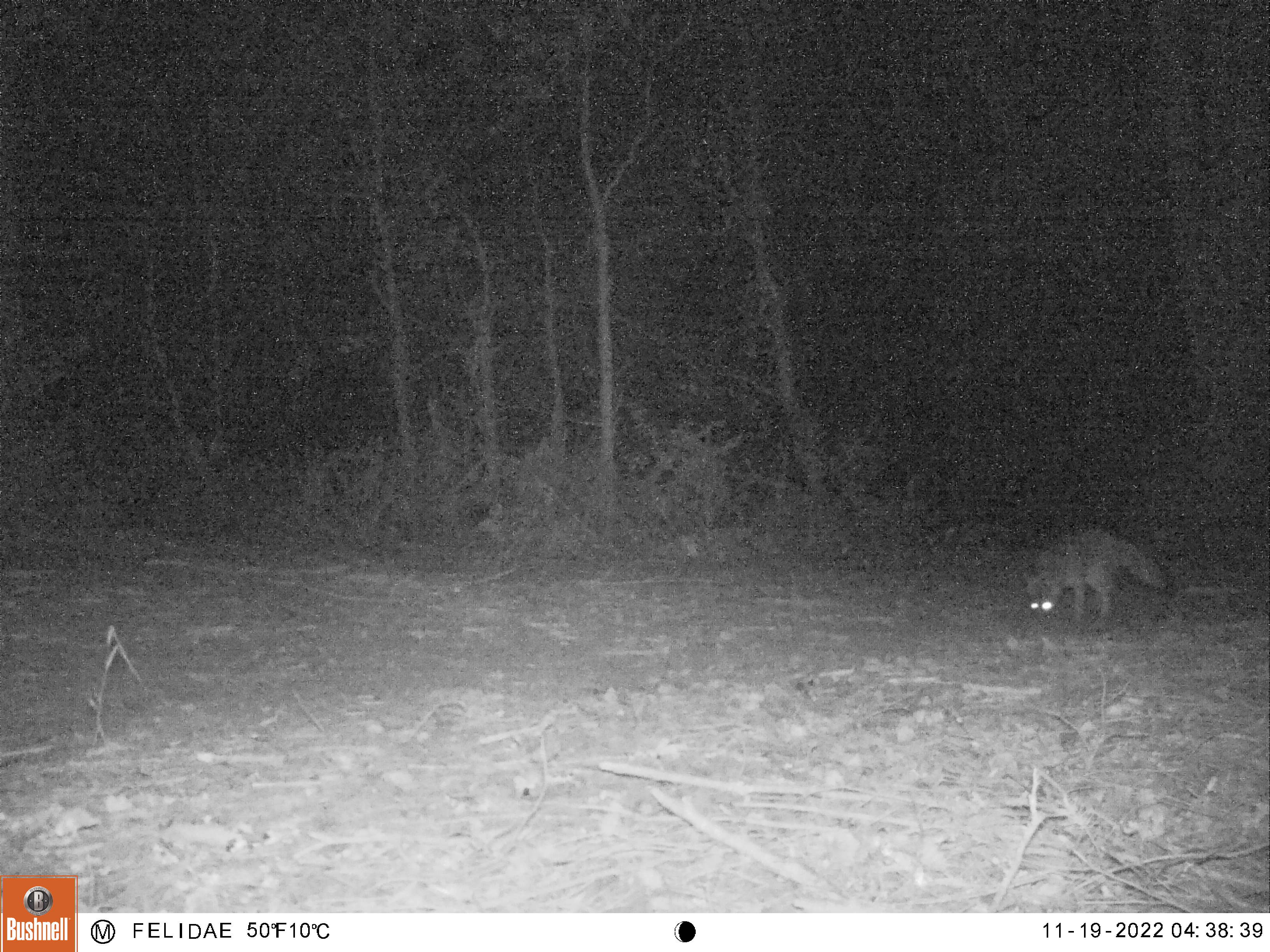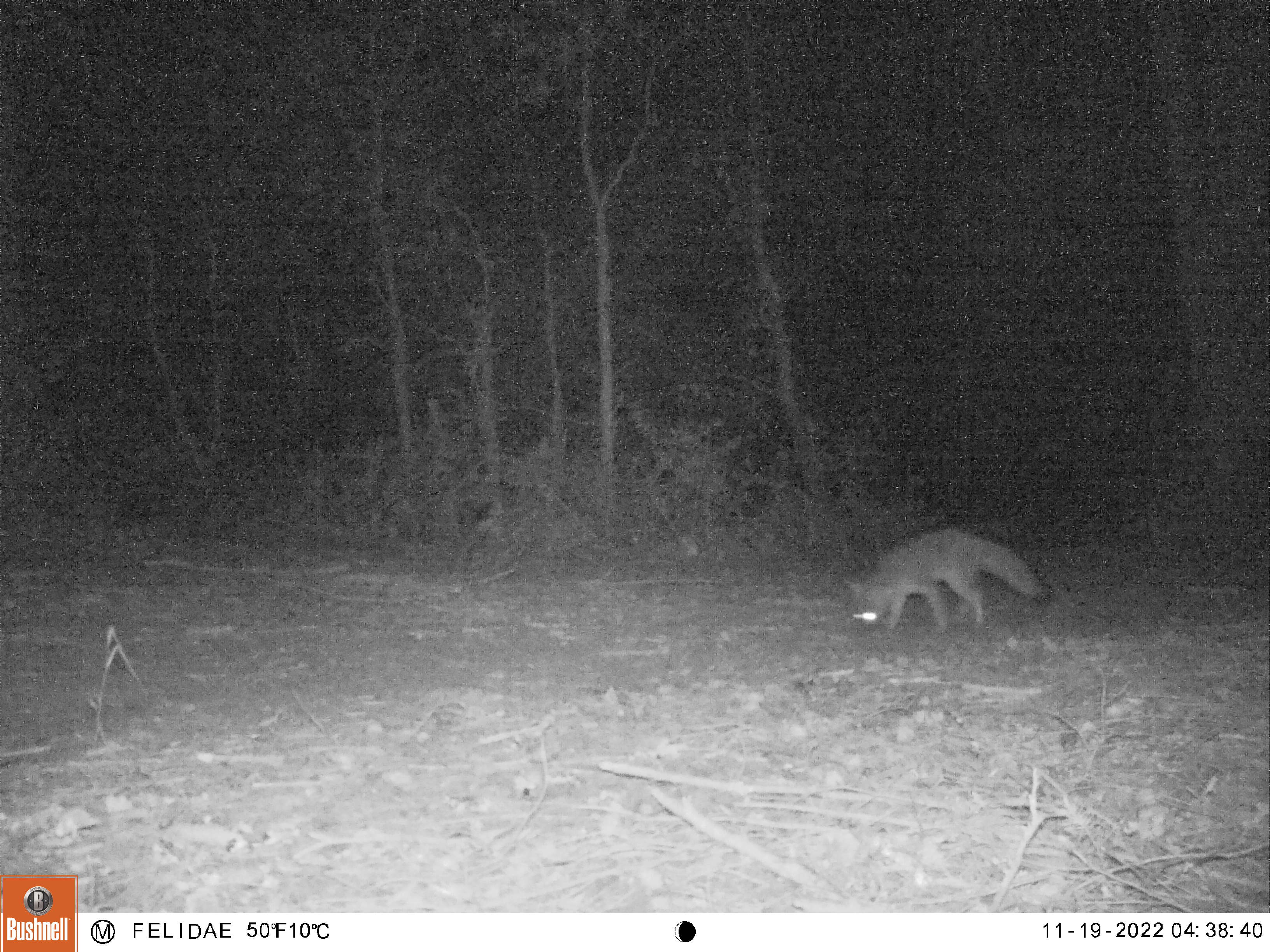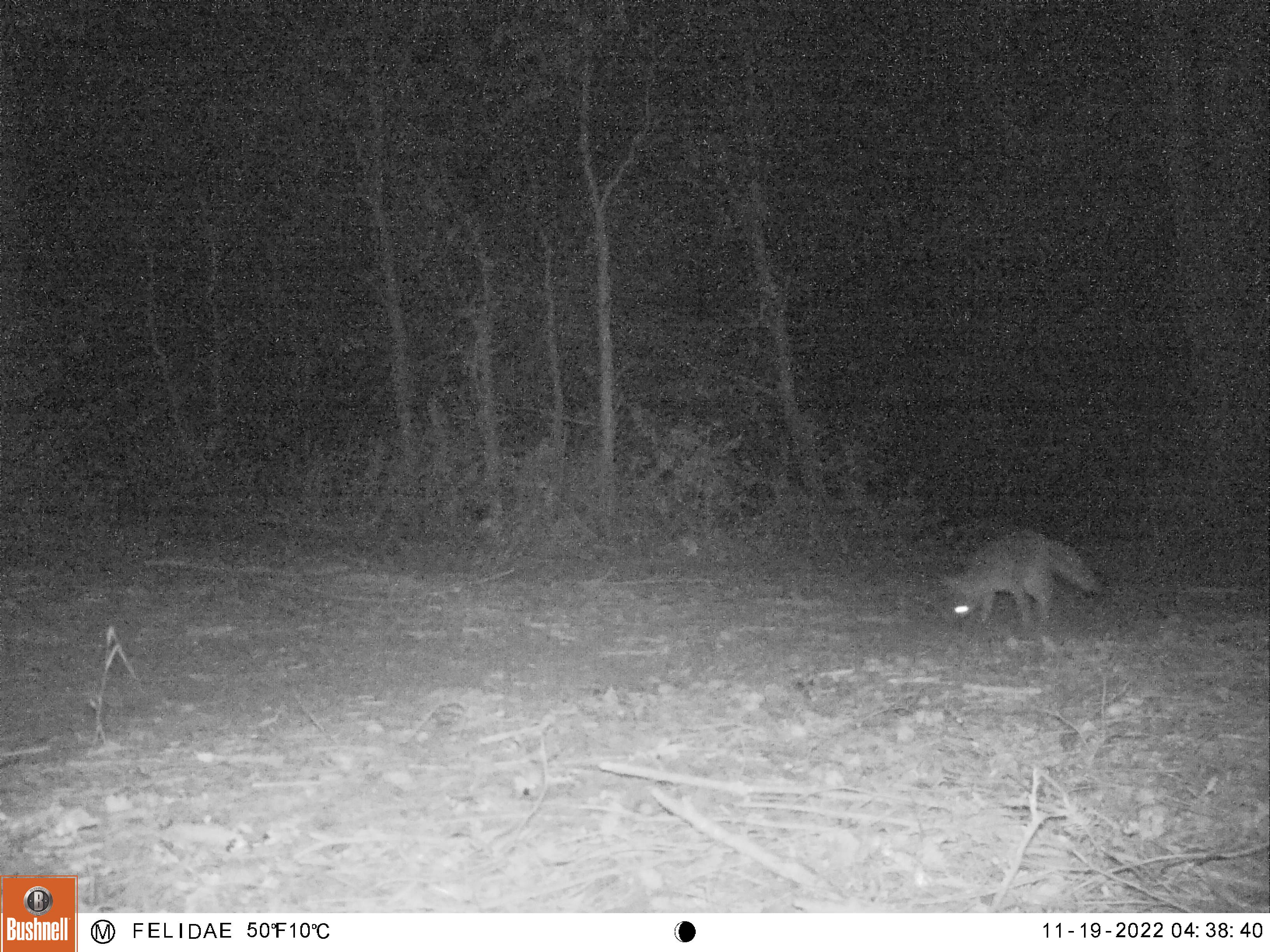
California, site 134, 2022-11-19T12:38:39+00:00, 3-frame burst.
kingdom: Animalia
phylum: Chordata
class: Mammalia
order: Carnivora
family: Canidae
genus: Urocyon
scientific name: Urocyon cinereoargenteus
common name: gray fox